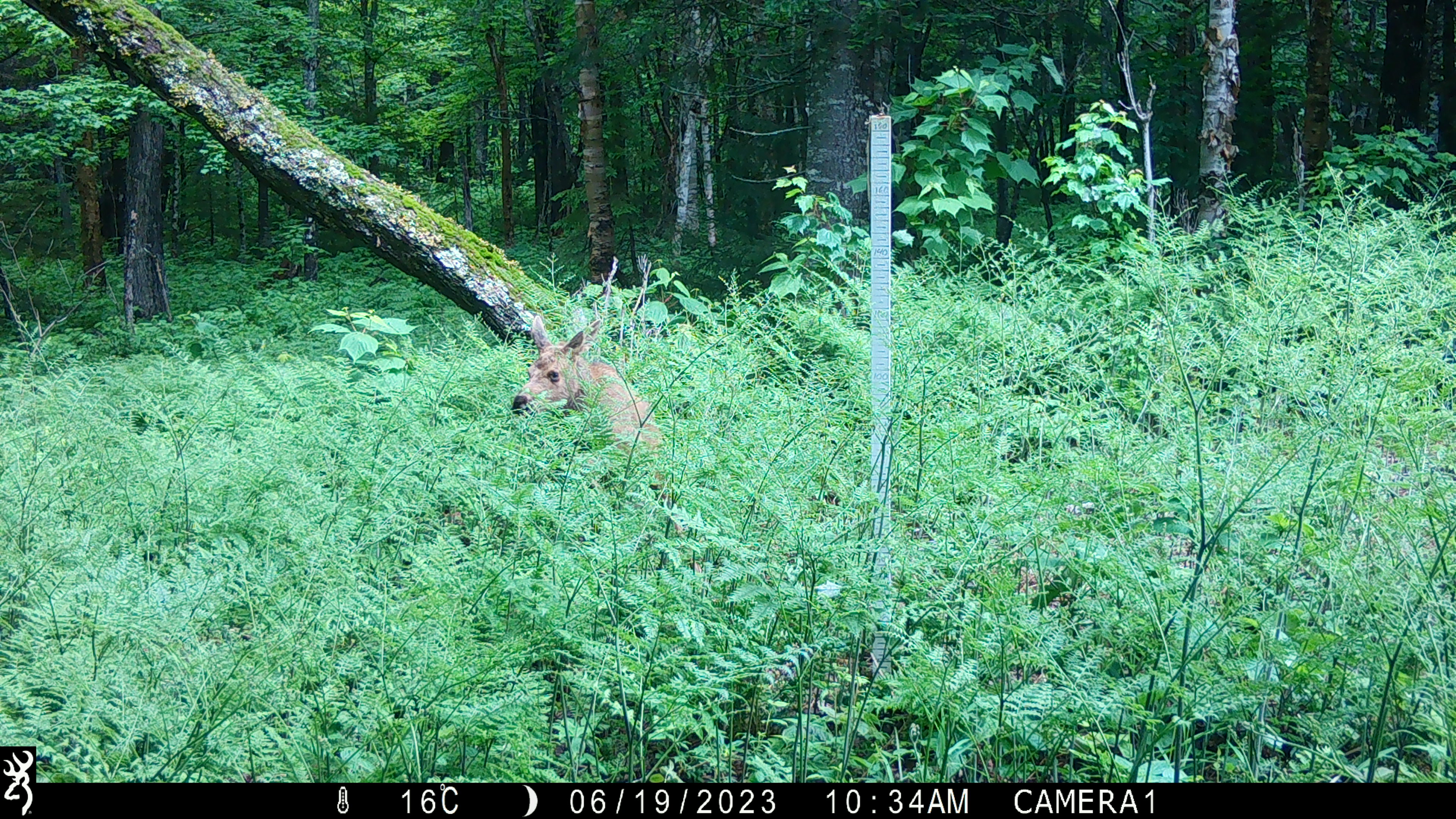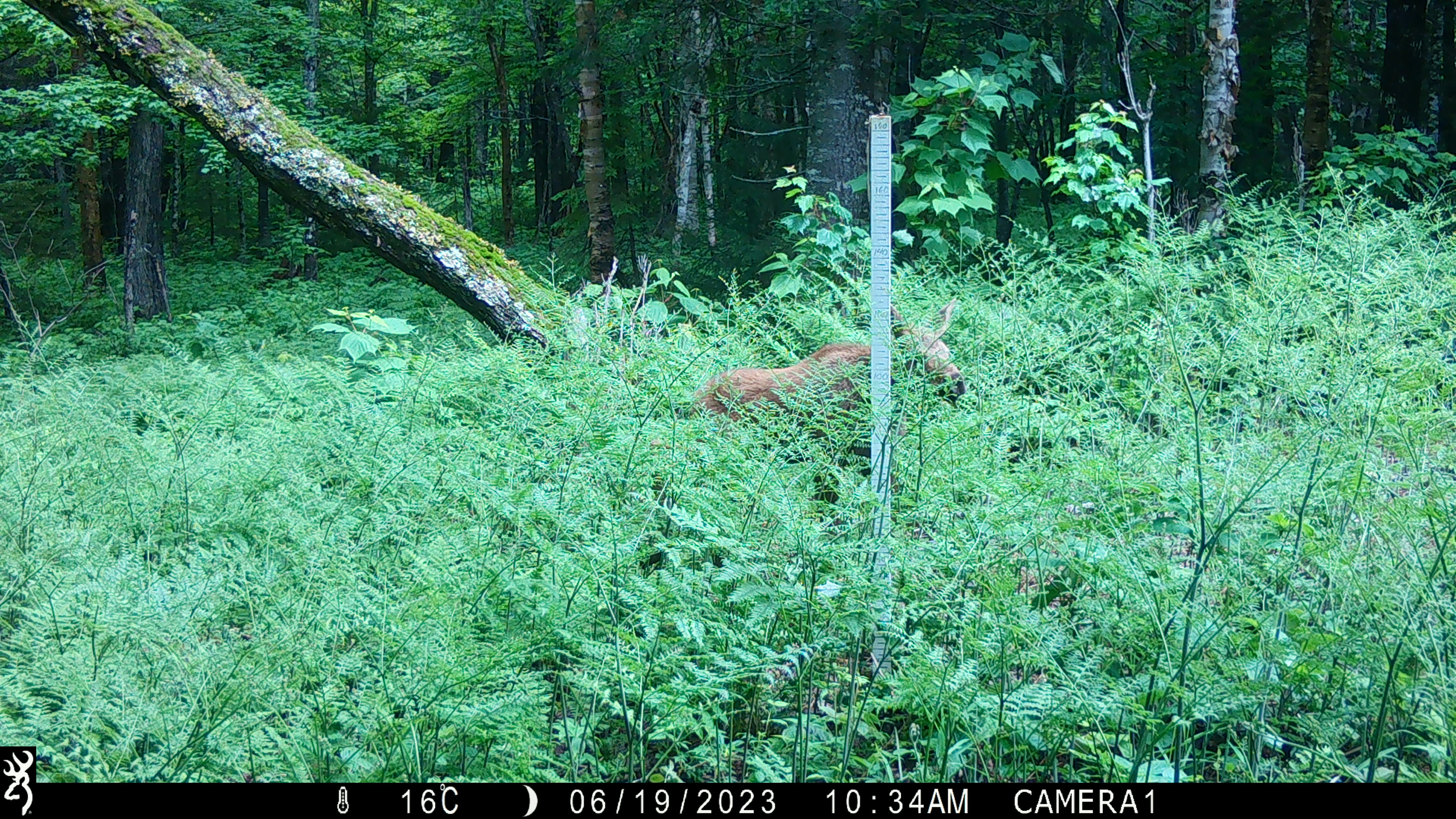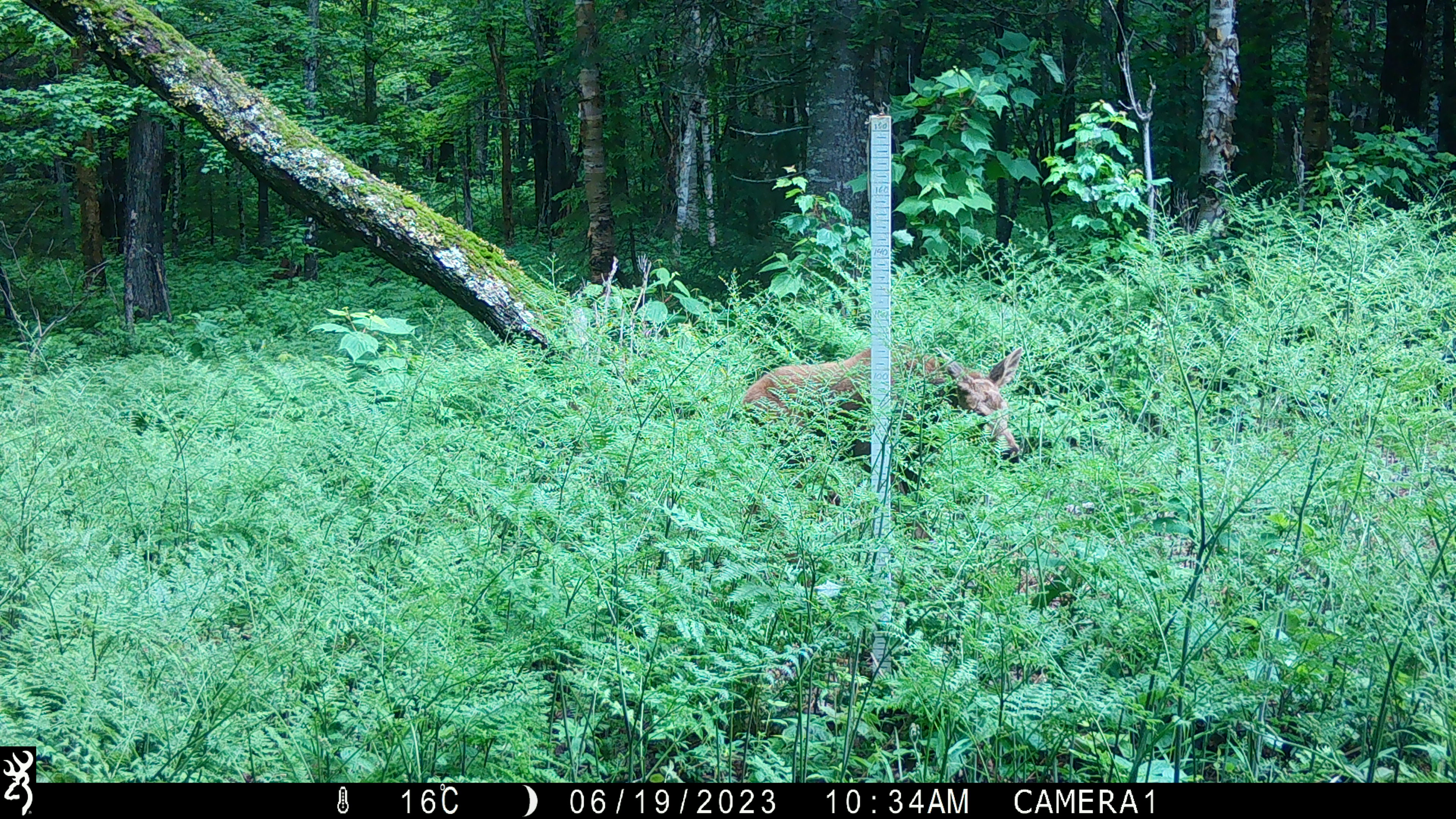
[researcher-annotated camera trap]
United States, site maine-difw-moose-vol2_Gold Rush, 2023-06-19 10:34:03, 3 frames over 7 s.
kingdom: Animalia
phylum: Chordata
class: Mammalia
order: Artiodactyla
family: Cervidae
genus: Alces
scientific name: Alces alces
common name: moose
Moose (Alces alces).